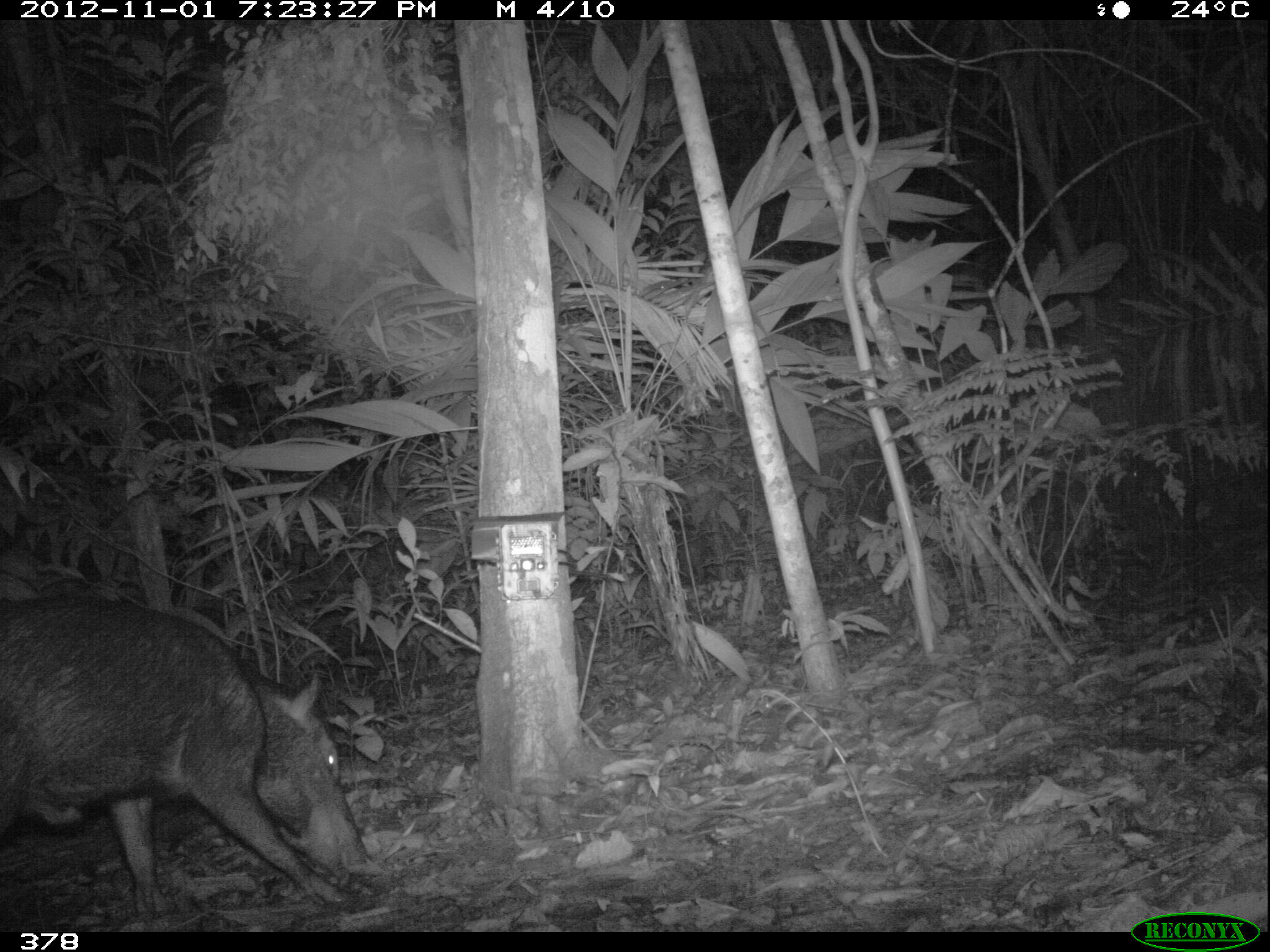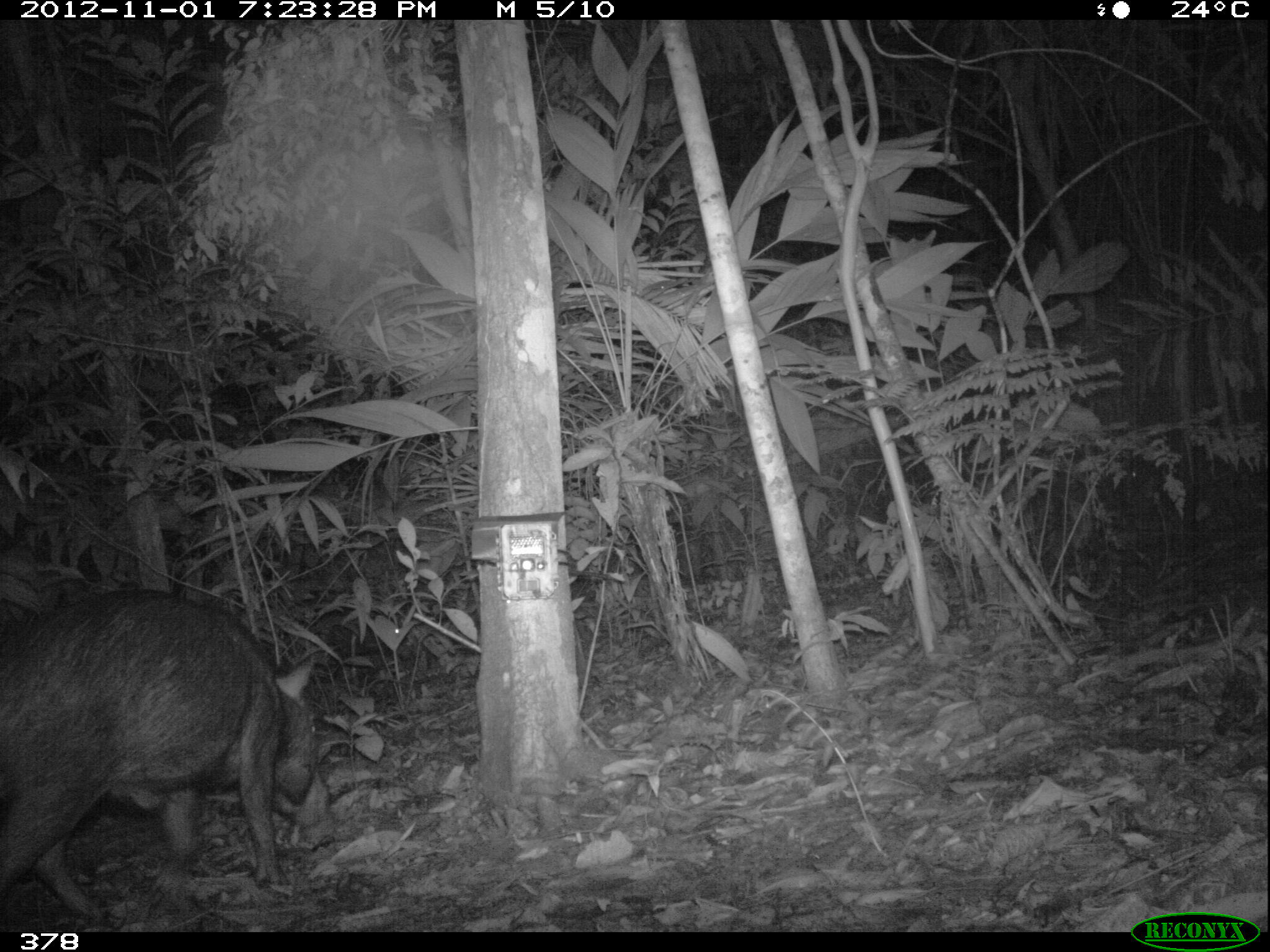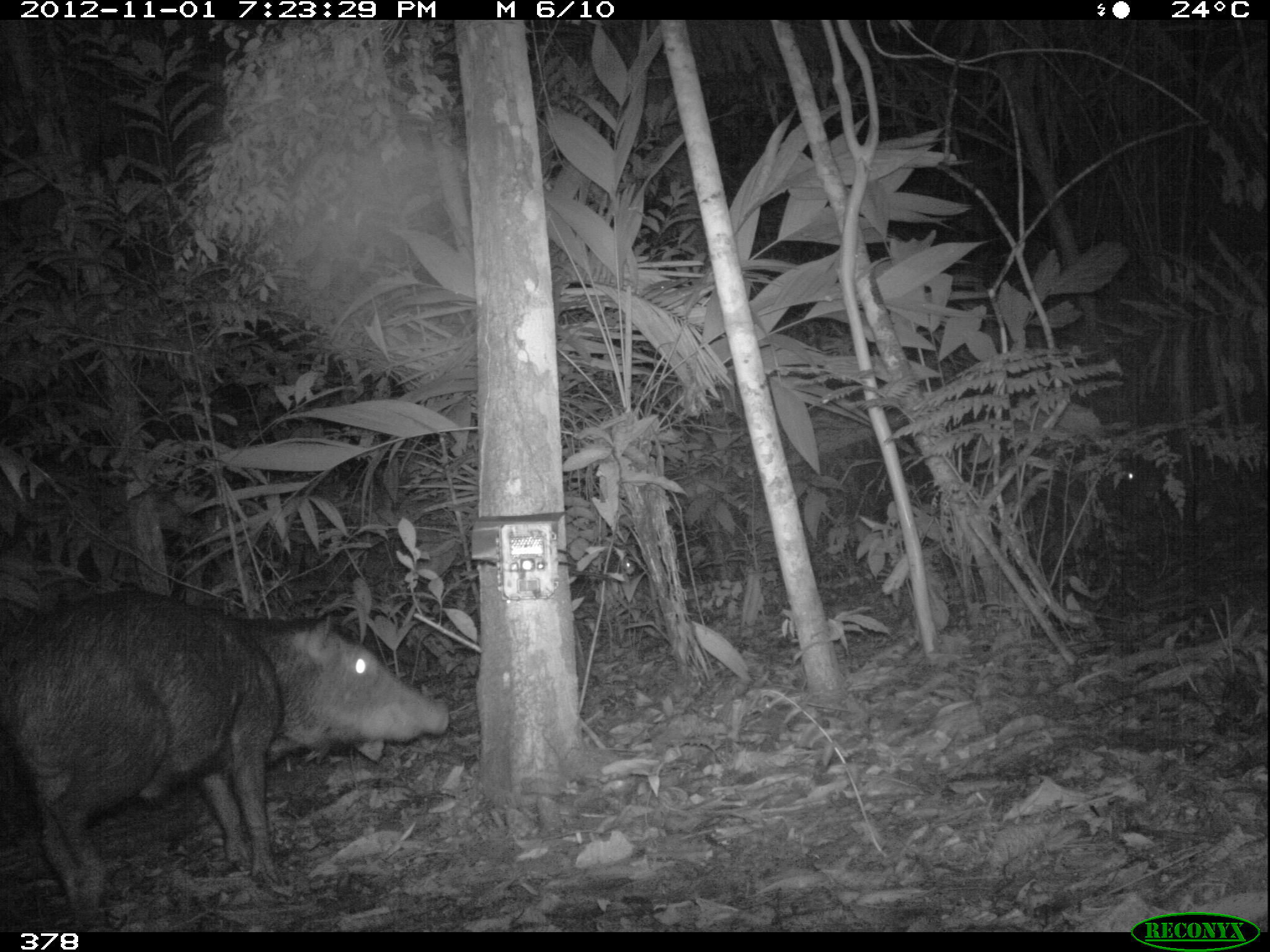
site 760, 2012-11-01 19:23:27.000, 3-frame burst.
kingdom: Animalia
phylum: Chordata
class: Mammalia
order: Artiodactyla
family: Tayassuidae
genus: Tayassu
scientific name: Tayassu pecari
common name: white-lipped peccary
Tayassu pecari (white-lipped peccary).